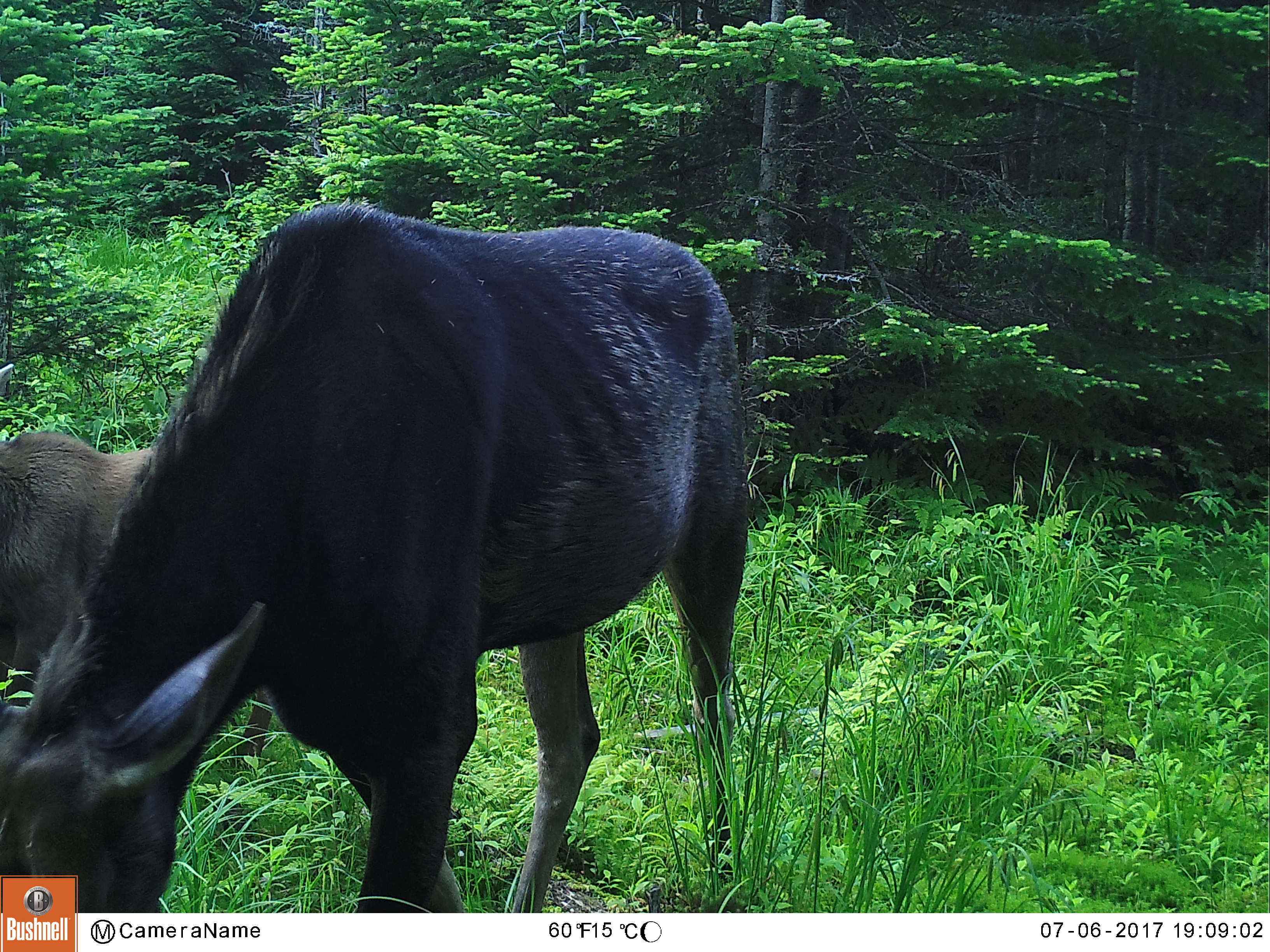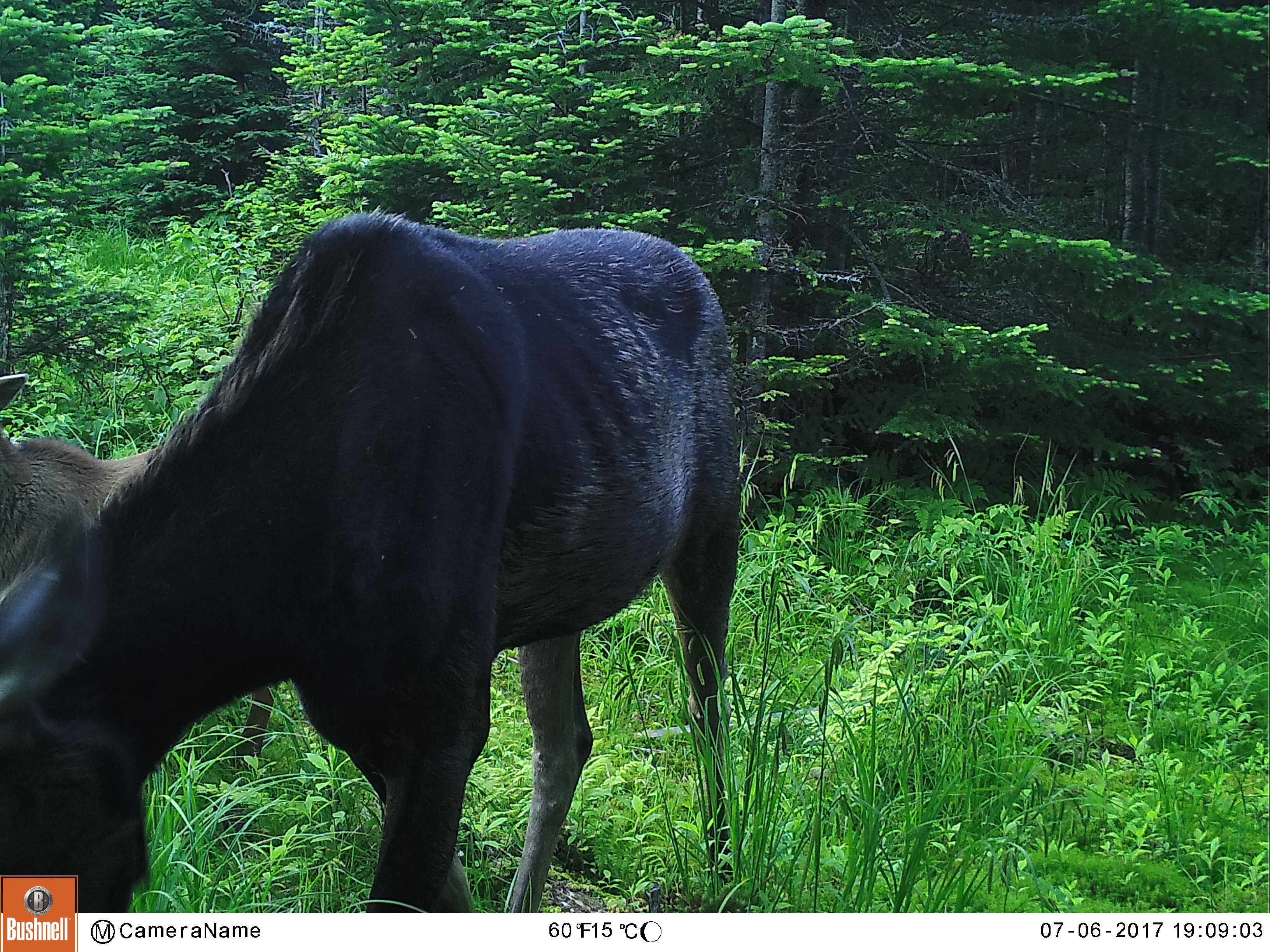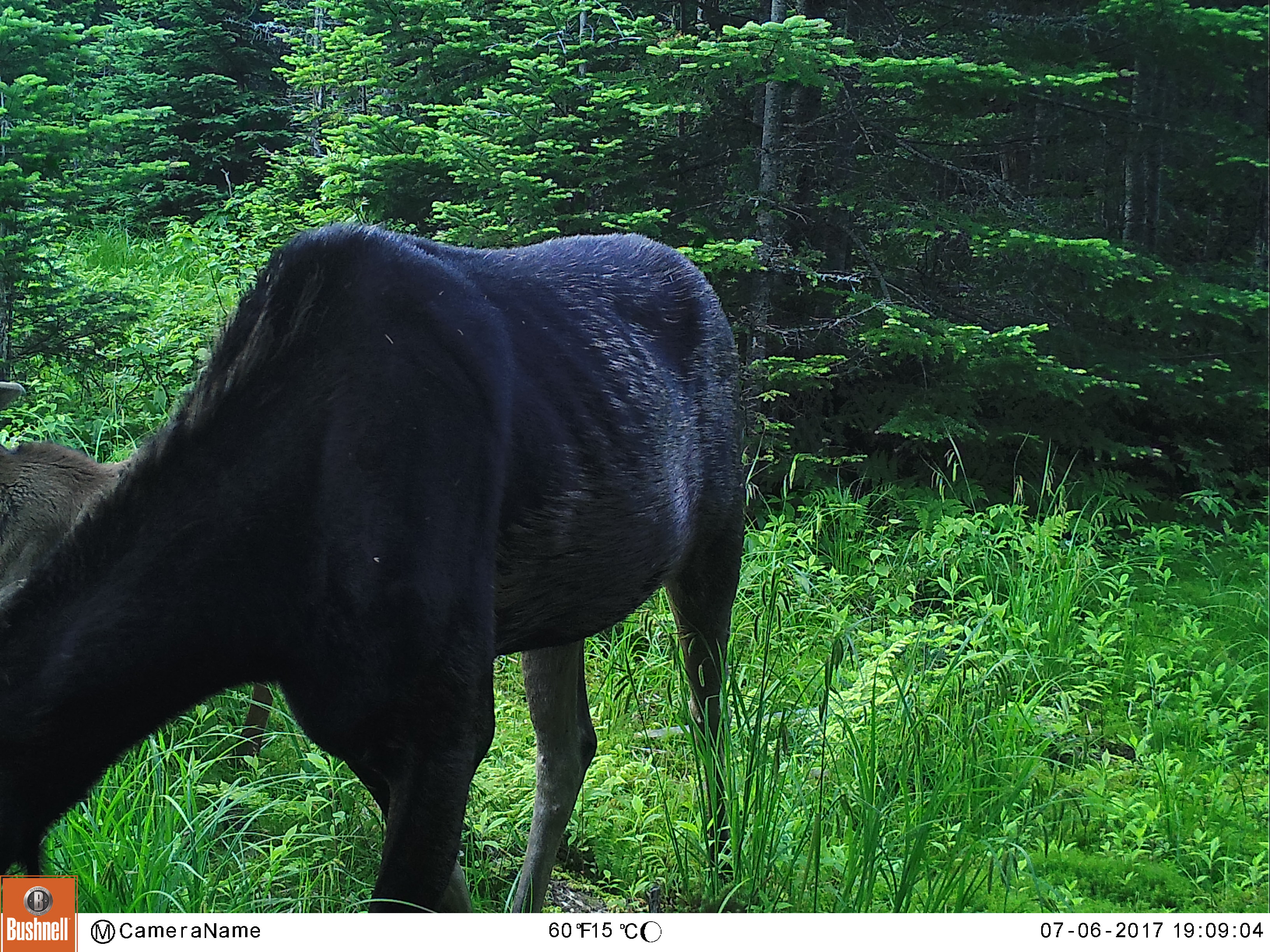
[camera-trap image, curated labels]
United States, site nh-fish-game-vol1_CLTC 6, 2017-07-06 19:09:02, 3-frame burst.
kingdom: Animalia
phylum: Chordata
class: Mammalia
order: Artiodactyla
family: Cervidae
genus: Alces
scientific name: Alces alces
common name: moose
Moose (Alces alces).